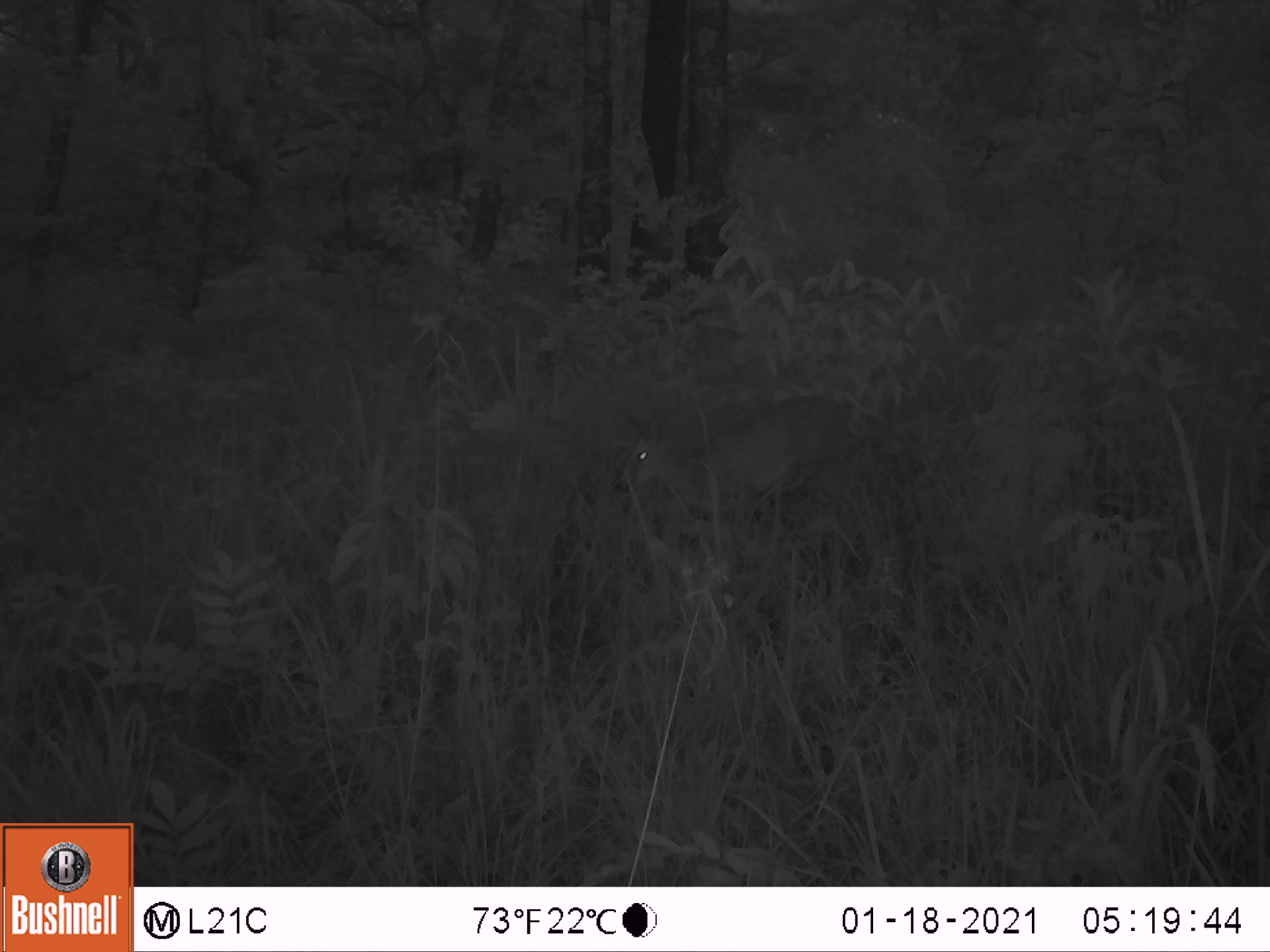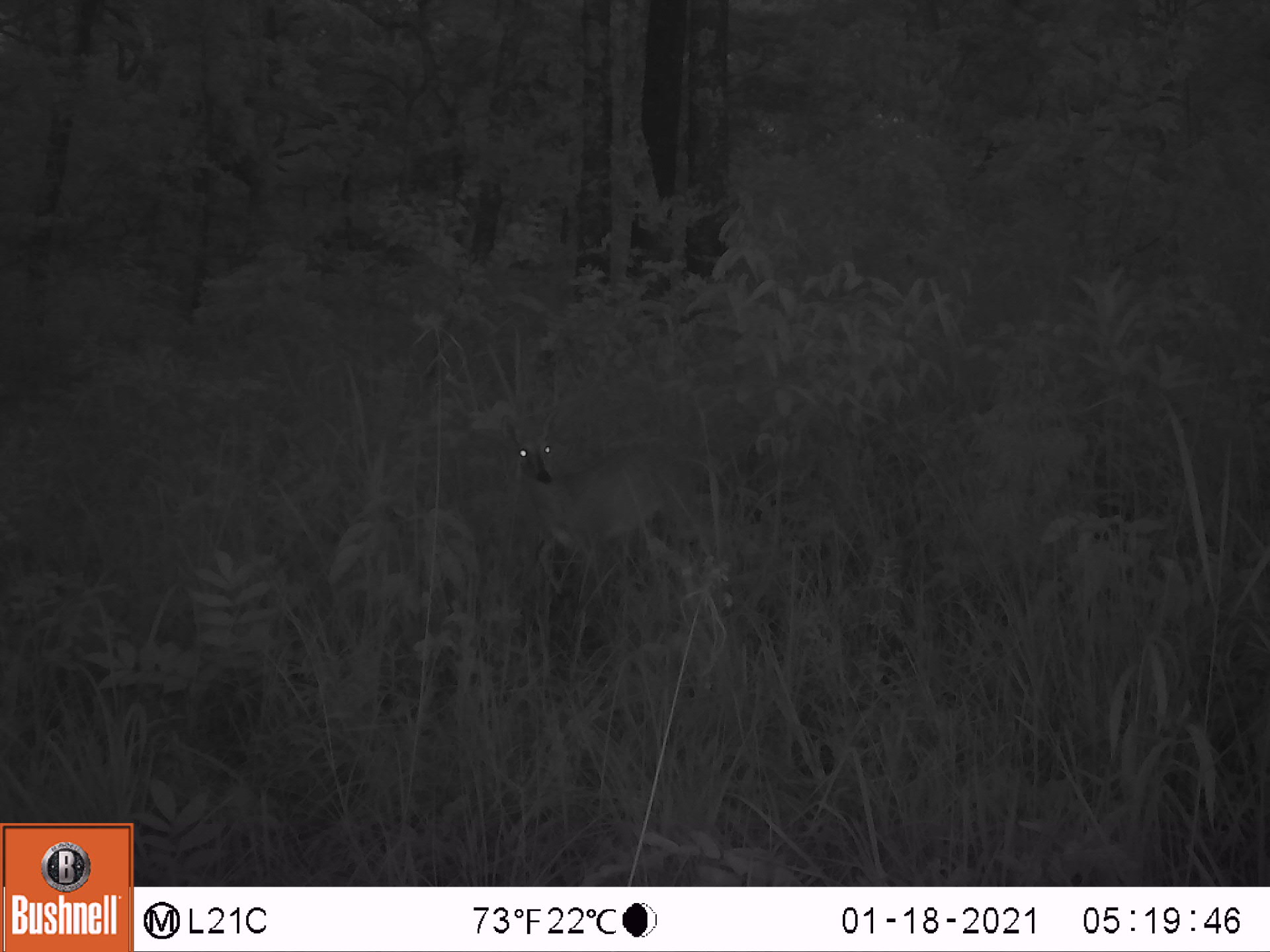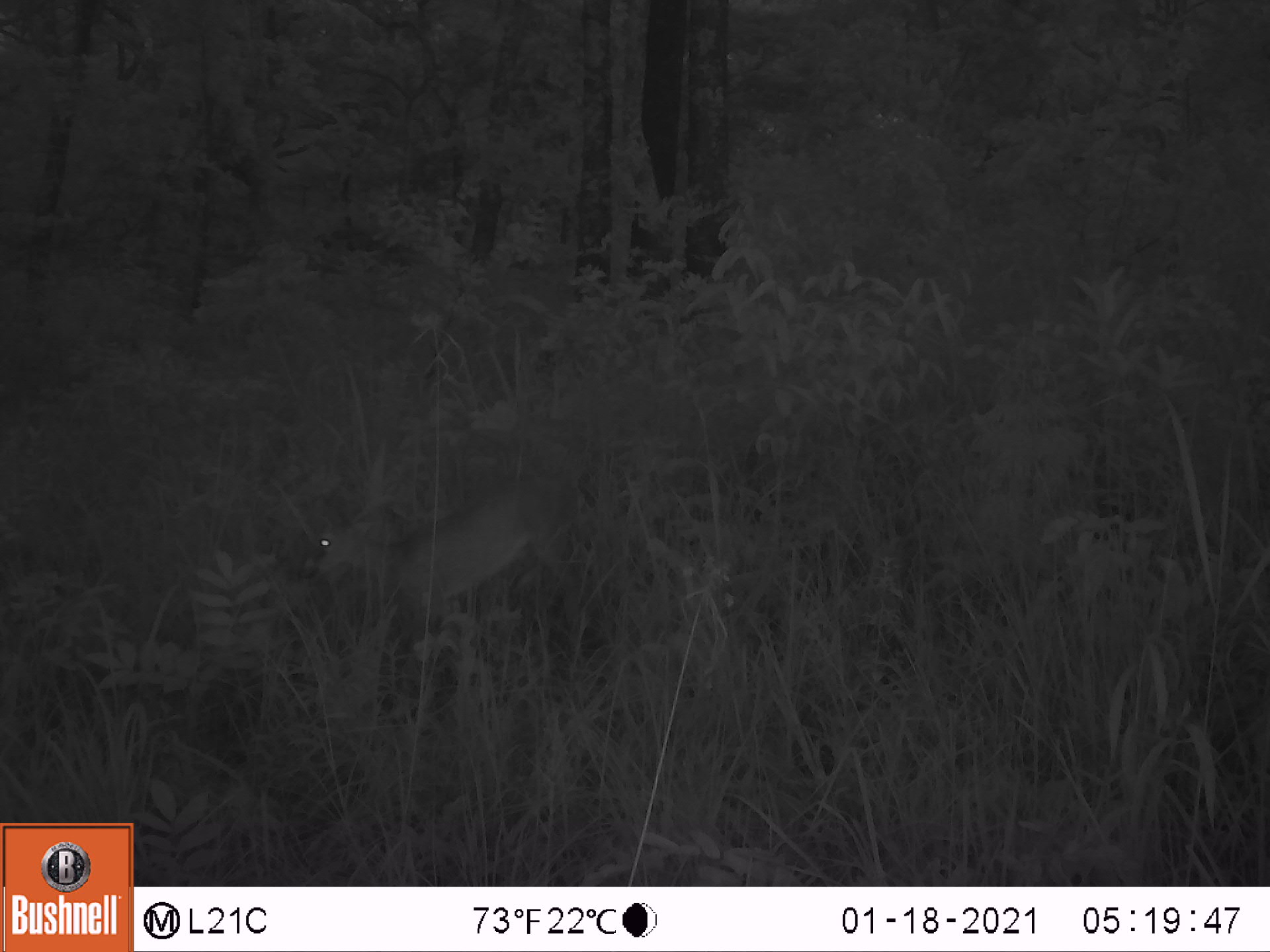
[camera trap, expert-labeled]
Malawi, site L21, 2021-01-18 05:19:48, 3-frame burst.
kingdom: Animalia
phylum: Chordata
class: Mammalia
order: Artiodactyla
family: Bovidae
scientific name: Antilopinae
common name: small antelope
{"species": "small antelope (Antilopinae)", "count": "1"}